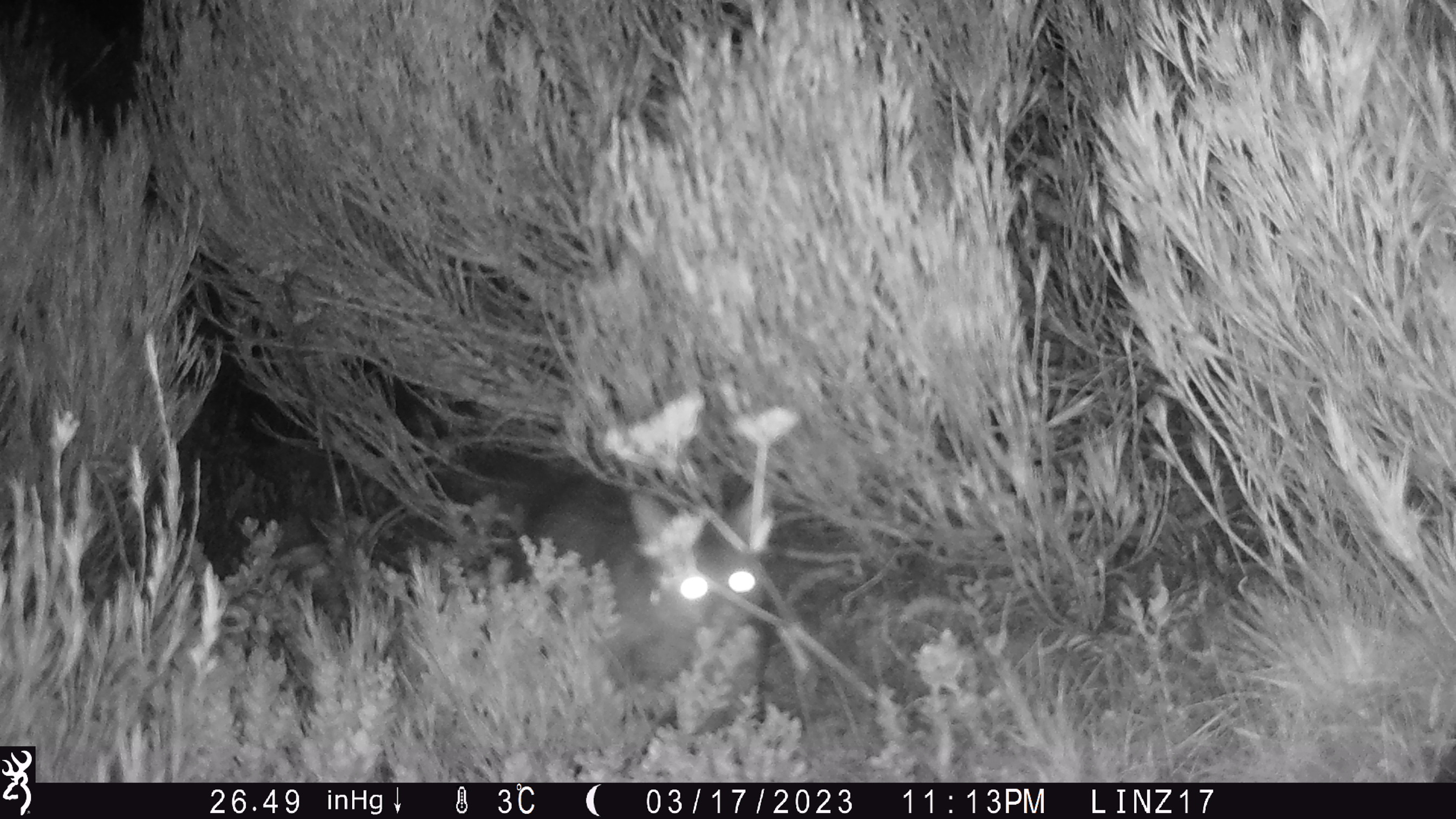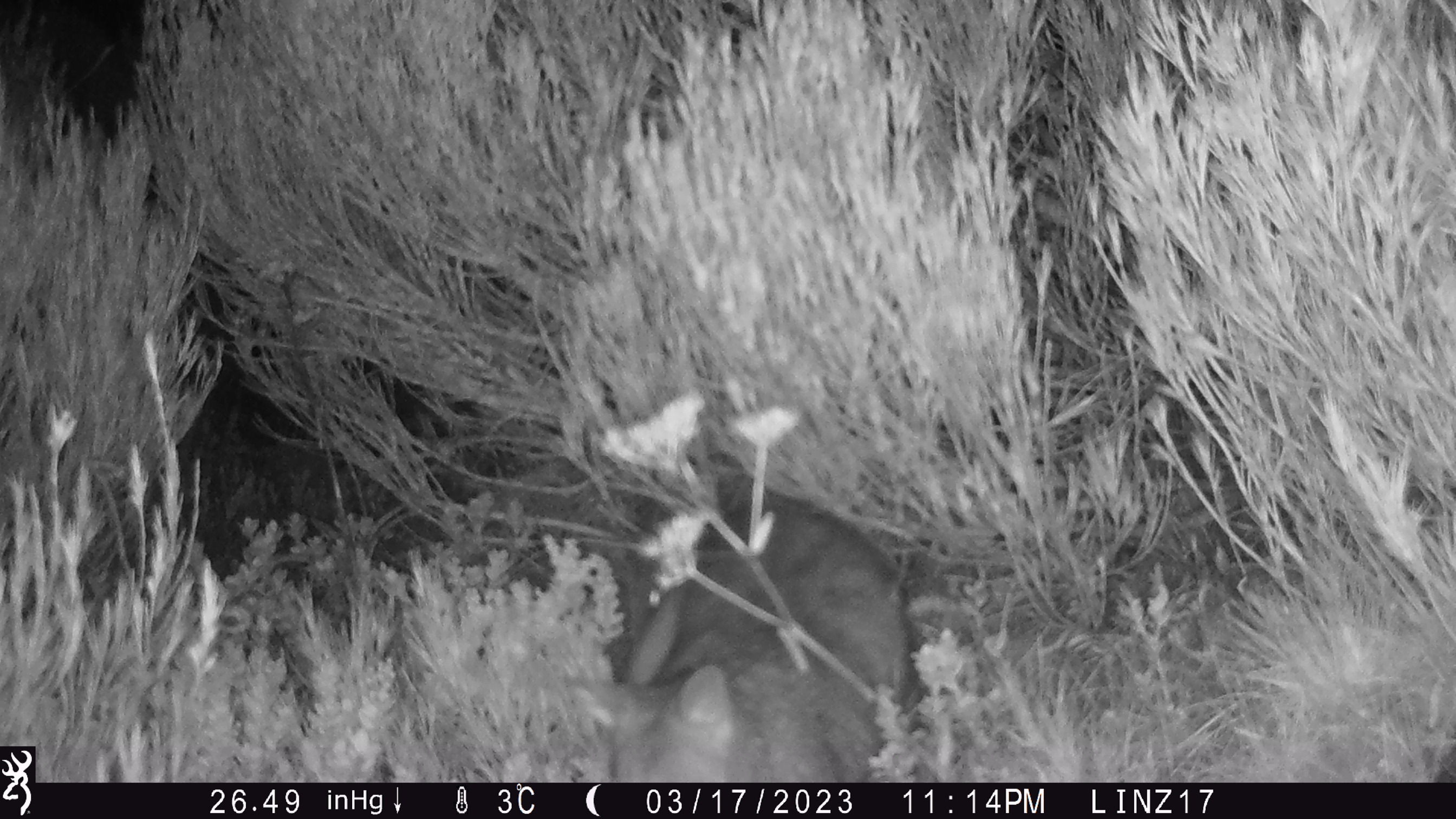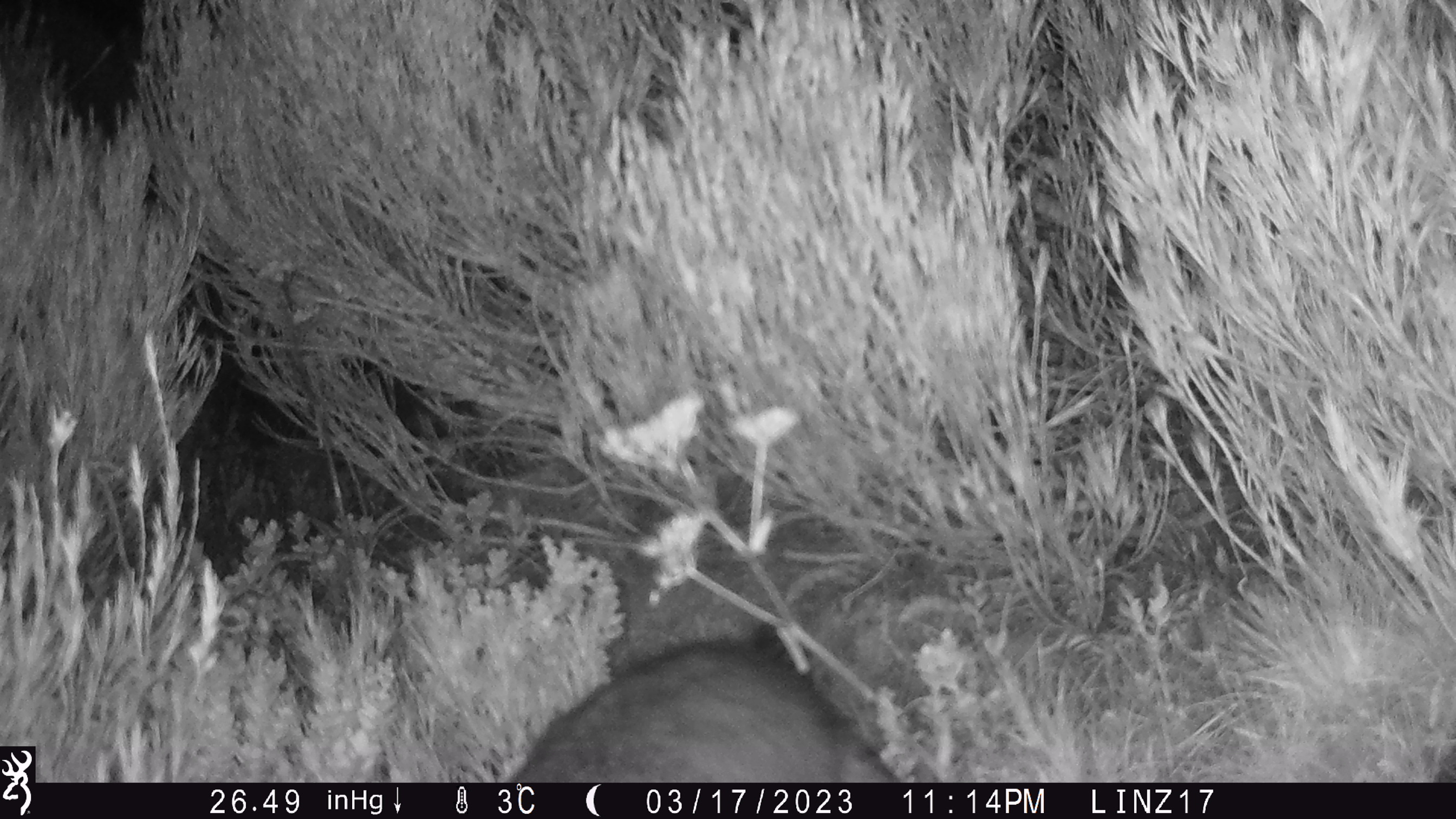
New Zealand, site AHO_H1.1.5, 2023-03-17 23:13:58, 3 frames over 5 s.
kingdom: Animalia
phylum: Chordata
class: Mammalia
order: Carnivora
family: Mustelidae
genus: Mustela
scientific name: Mustela erminea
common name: stoat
Stoat (Mustela erminea).